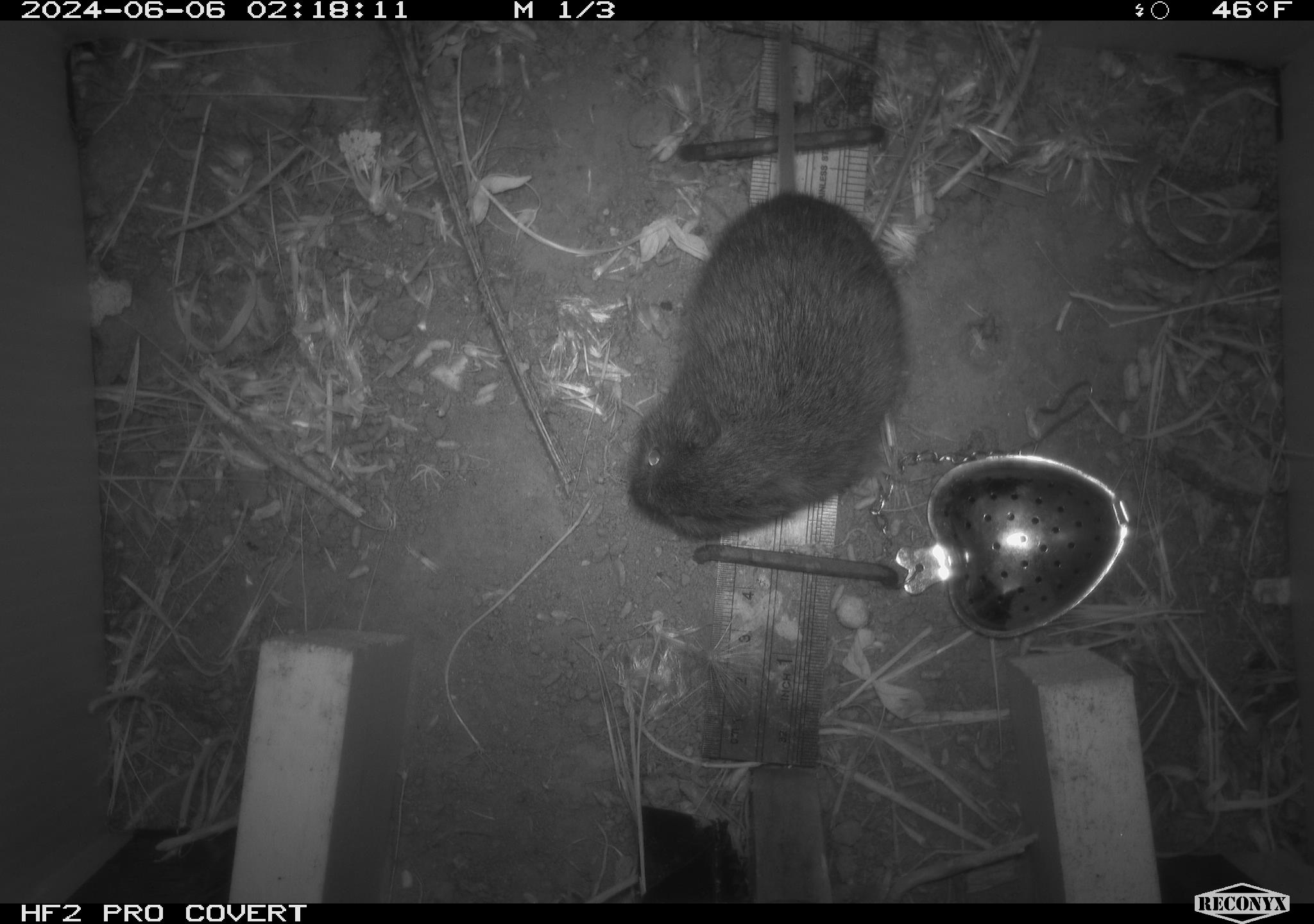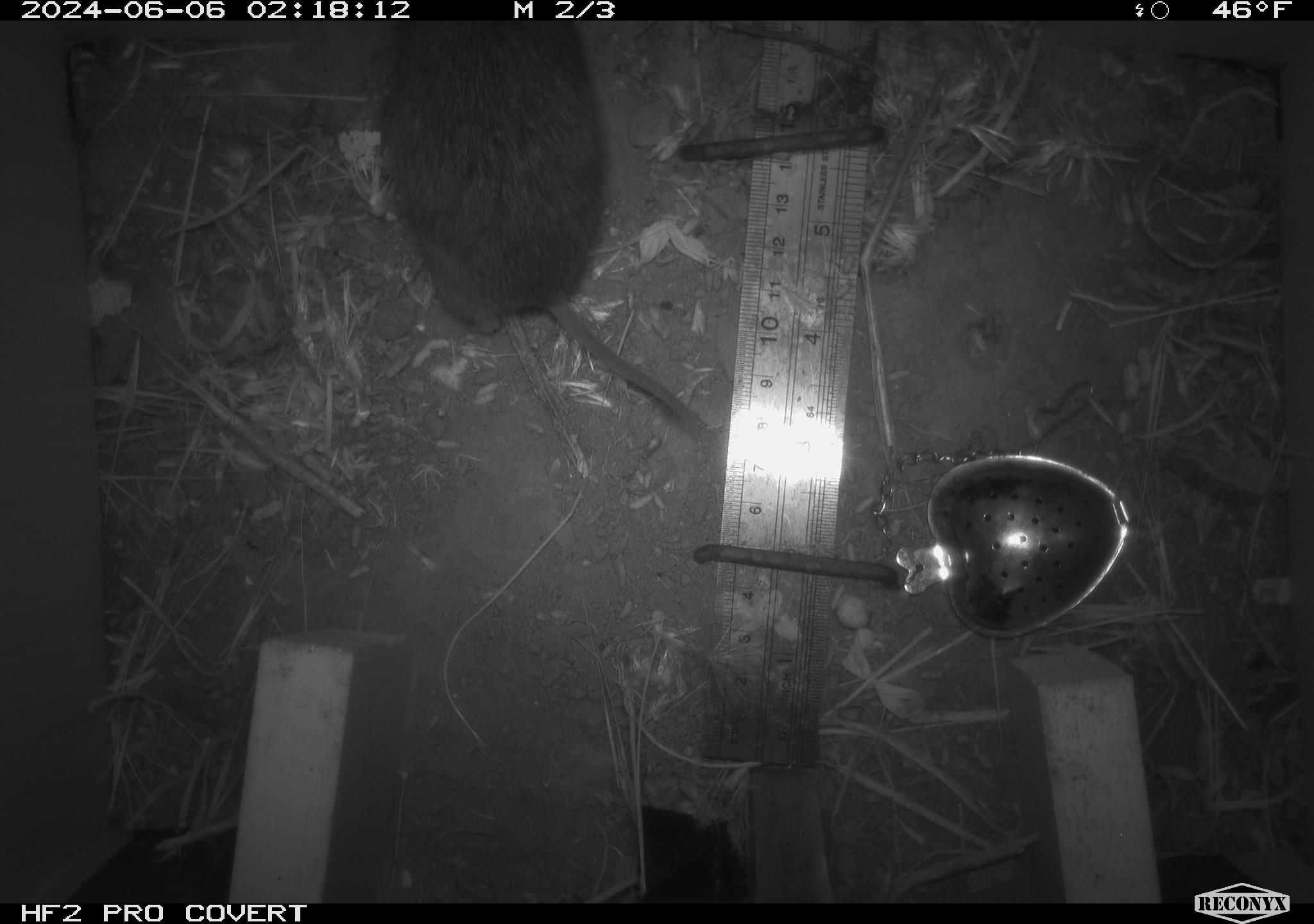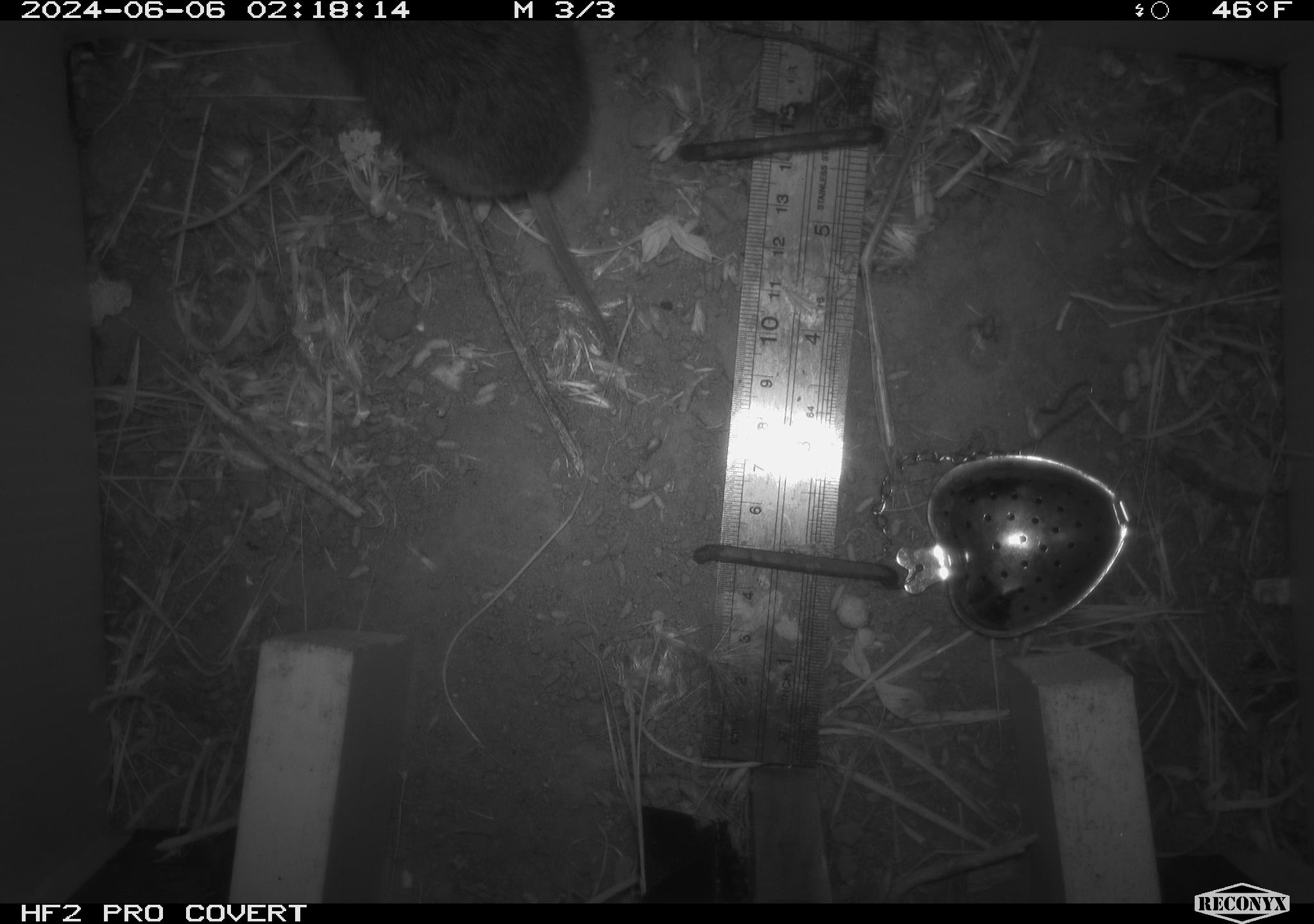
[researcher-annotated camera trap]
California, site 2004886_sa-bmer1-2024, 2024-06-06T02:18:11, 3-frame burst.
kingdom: Animalia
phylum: Chordata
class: Mammalia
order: Rodentia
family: Cricetidae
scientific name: Arvicolinae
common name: voles, lemmings, and muskrats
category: arvicolinae subfamily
Arvicolinae subfamily (voles, lemmings, and muskrats) (Arvicolinae).